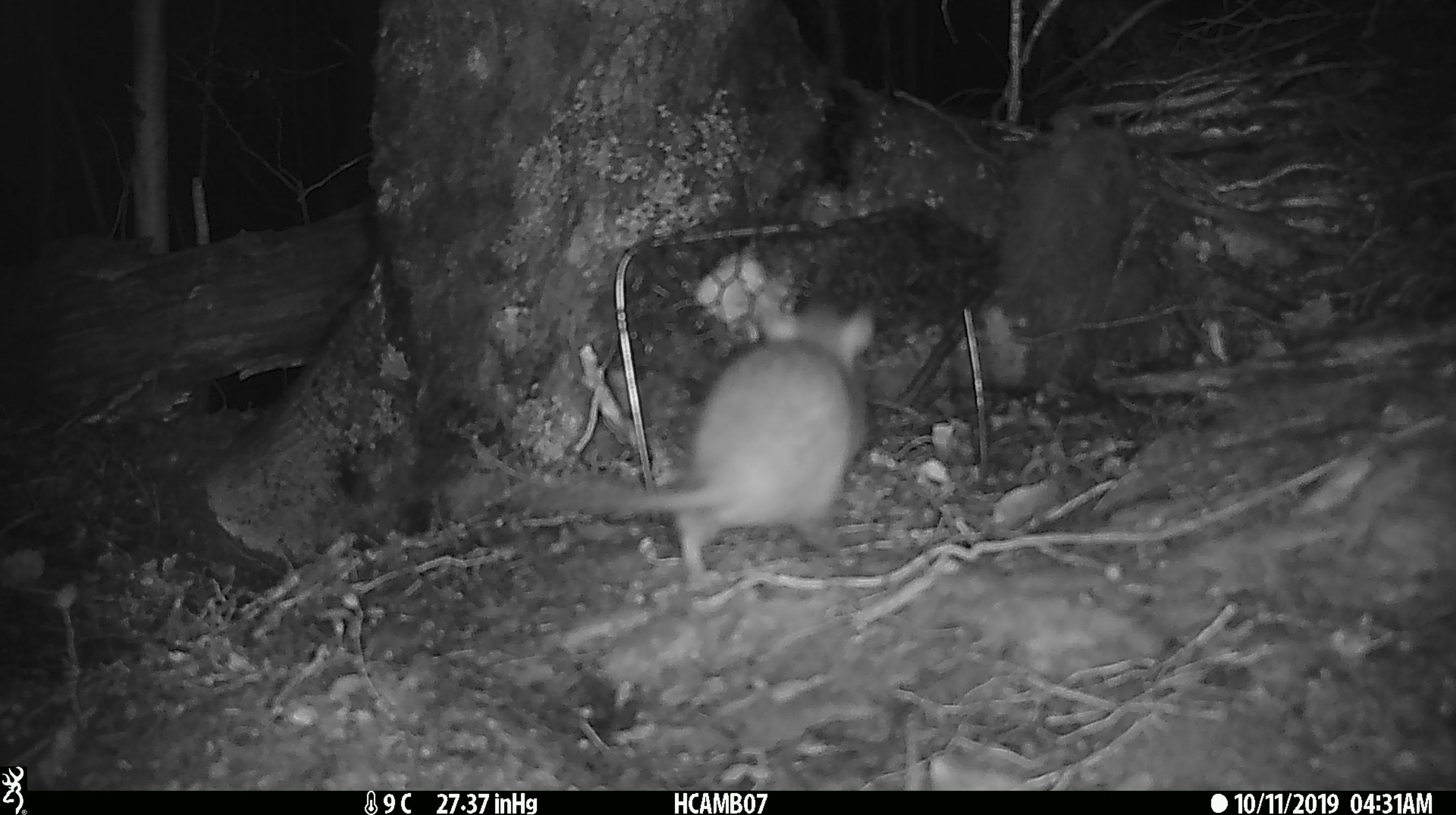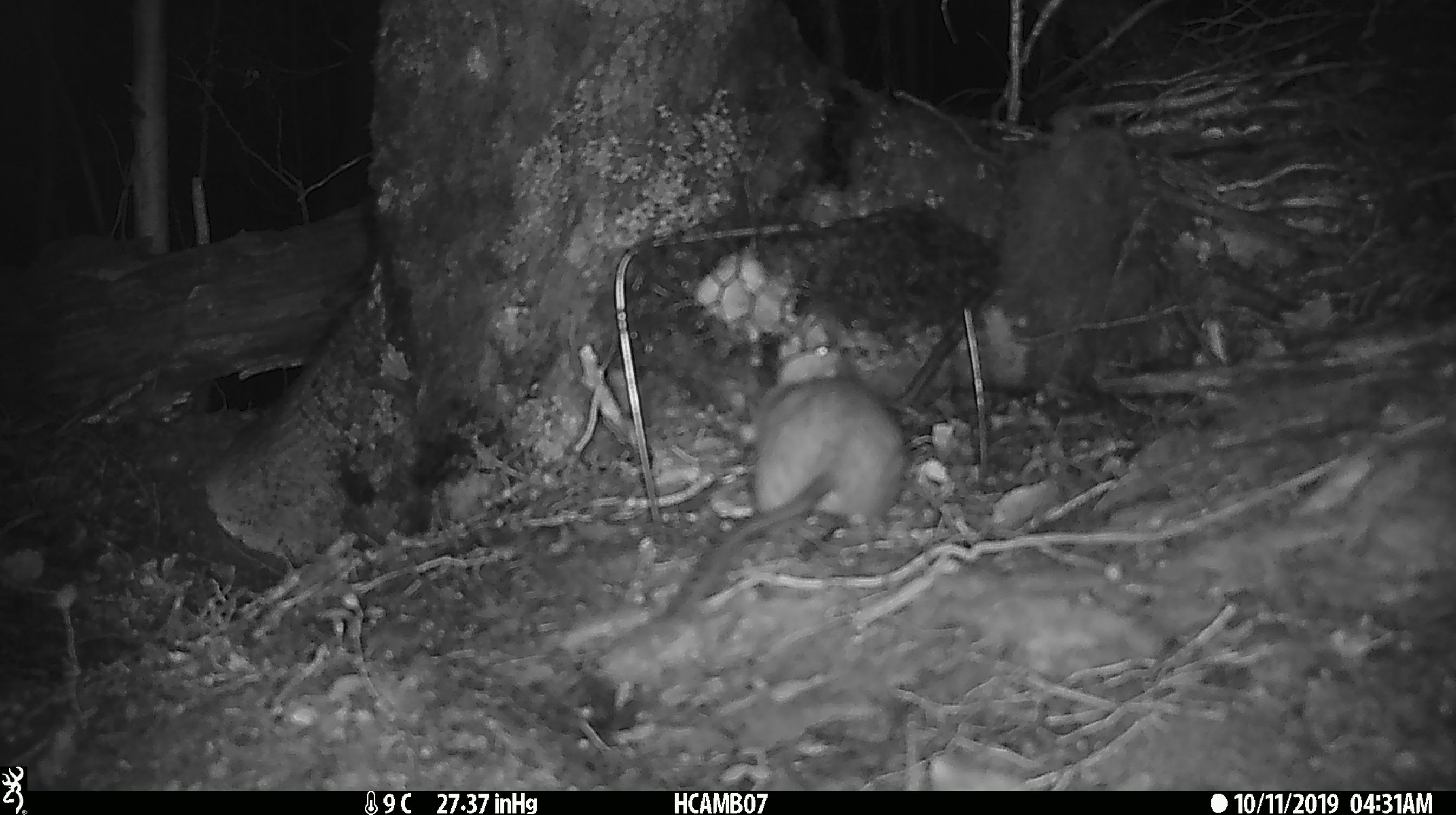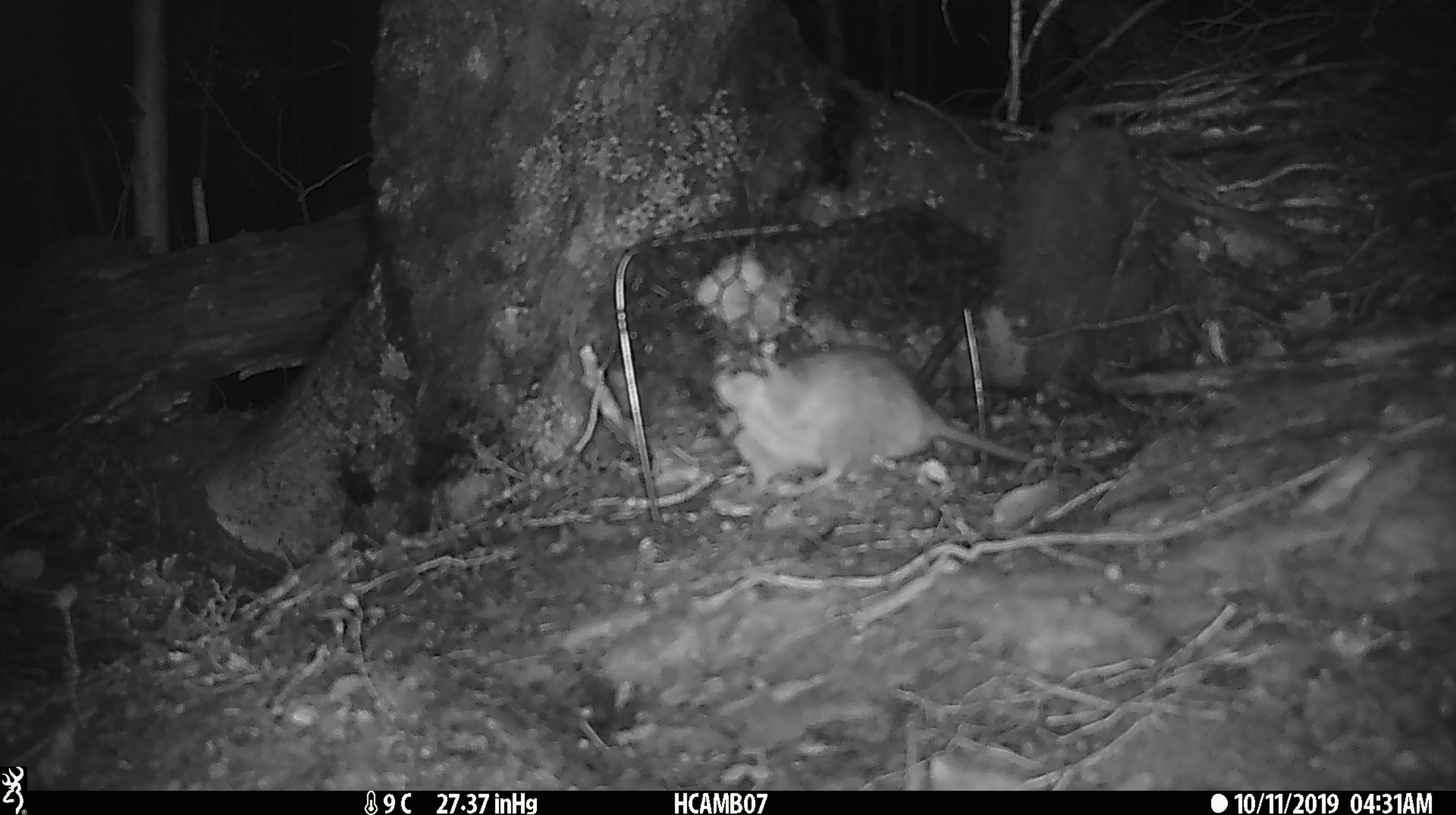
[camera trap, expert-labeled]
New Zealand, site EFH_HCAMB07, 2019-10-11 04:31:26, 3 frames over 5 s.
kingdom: Animalia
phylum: Chordata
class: Mammalia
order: Rodentia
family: Muridae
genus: Rattus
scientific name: Rattus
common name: rat